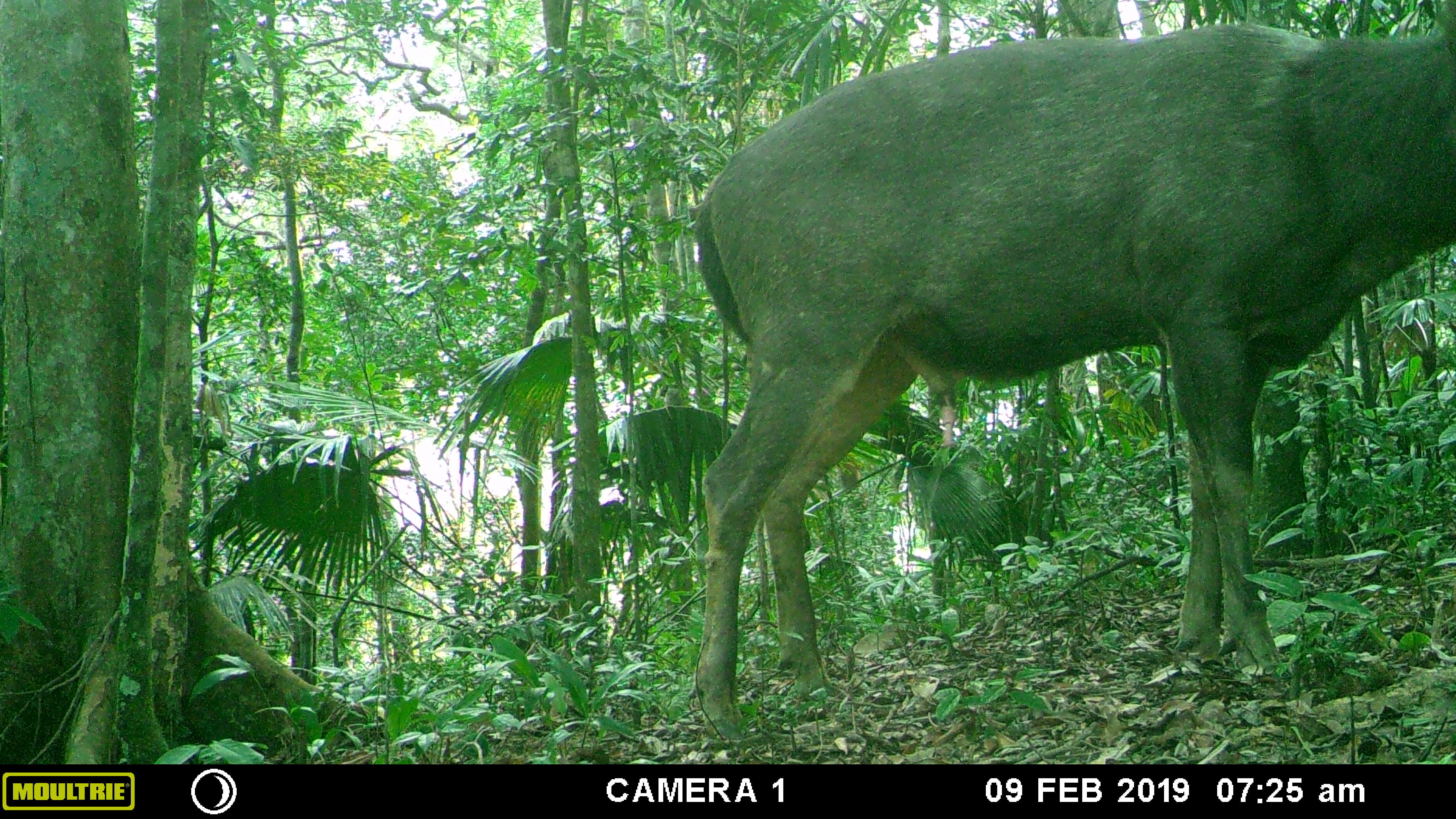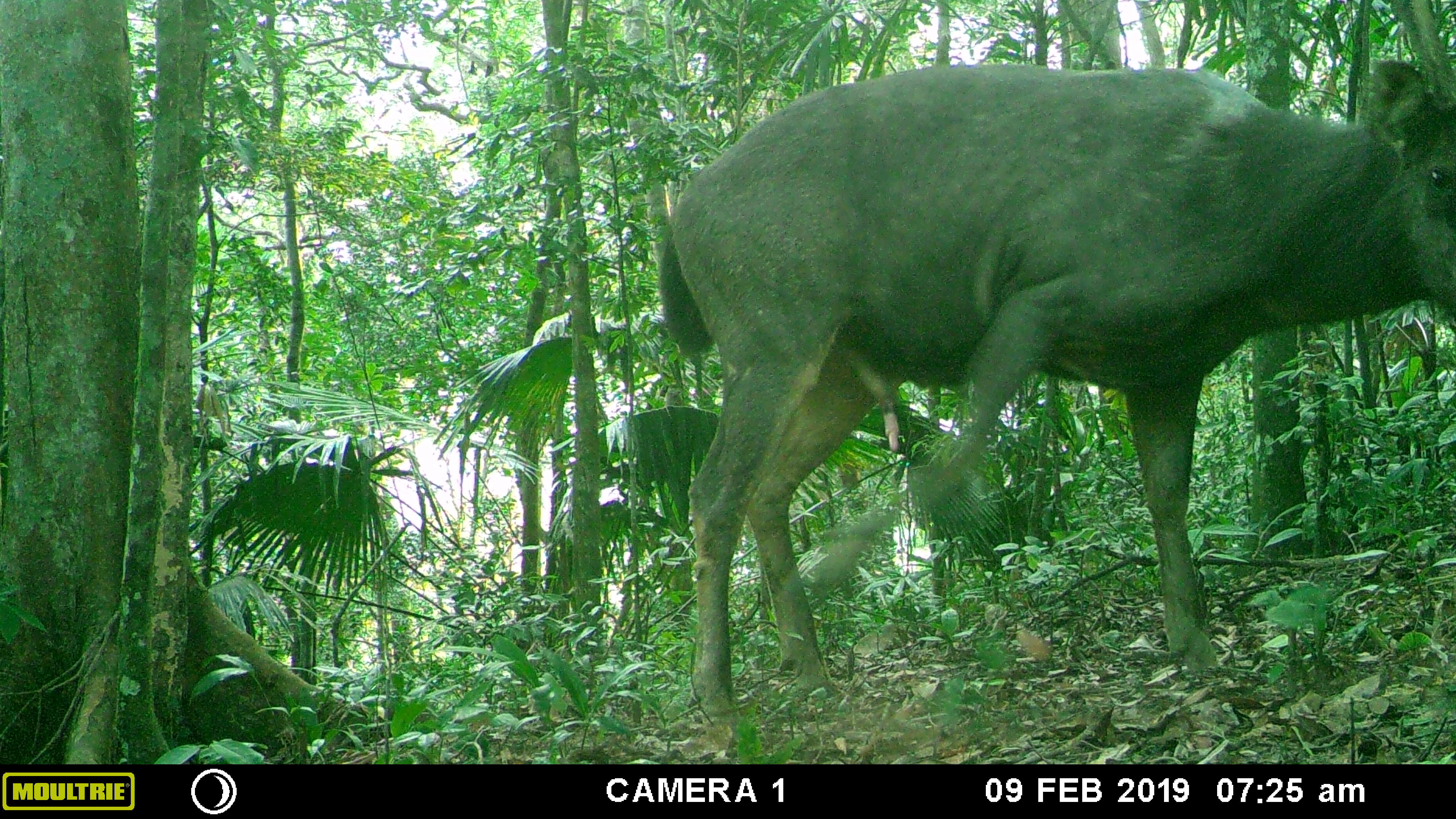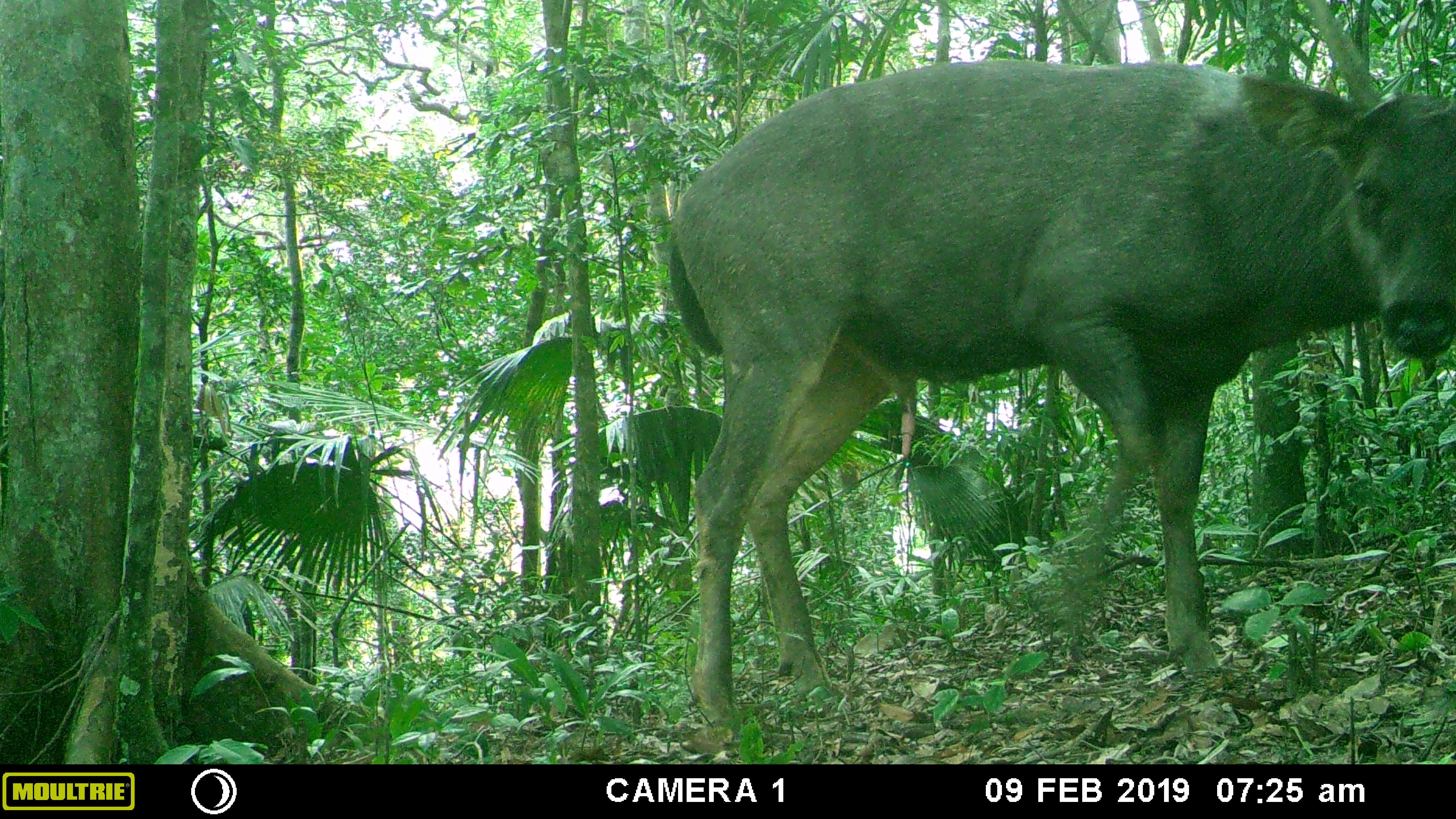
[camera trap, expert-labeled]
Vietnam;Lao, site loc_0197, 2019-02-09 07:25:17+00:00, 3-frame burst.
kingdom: Animalia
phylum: Chordata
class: Mammalia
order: Artiodactyla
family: Cervidae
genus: Rusa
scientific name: Rusa unicolor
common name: sambar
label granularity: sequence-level